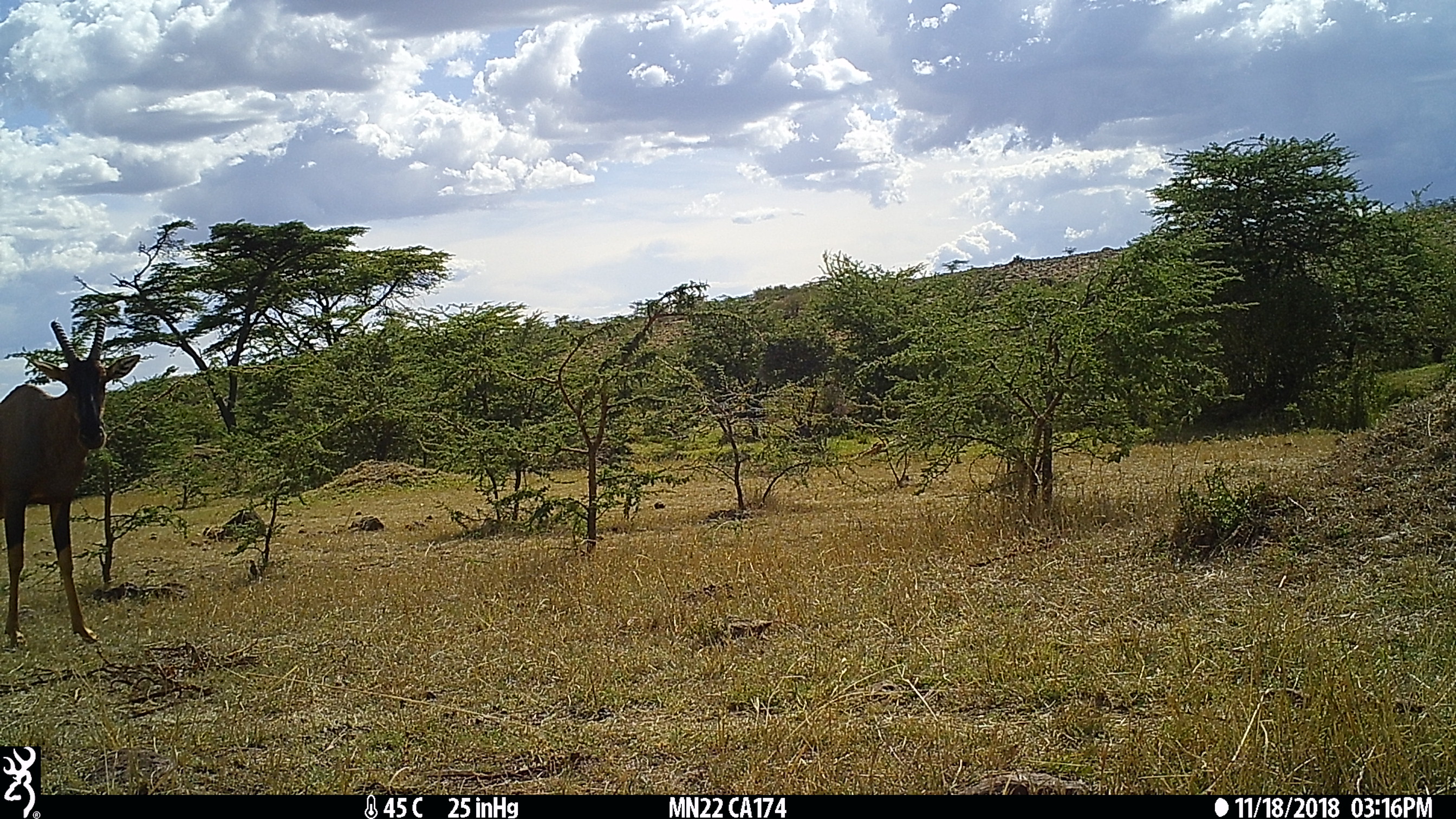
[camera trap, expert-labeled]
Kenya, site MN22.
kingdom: Animalia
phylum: Chordata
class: Mammalia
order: Artiodactyla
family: Bovidae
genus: Damaliscus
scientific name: Damaliscus lunatus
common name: topi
Topi (Damaliscus lunatus).